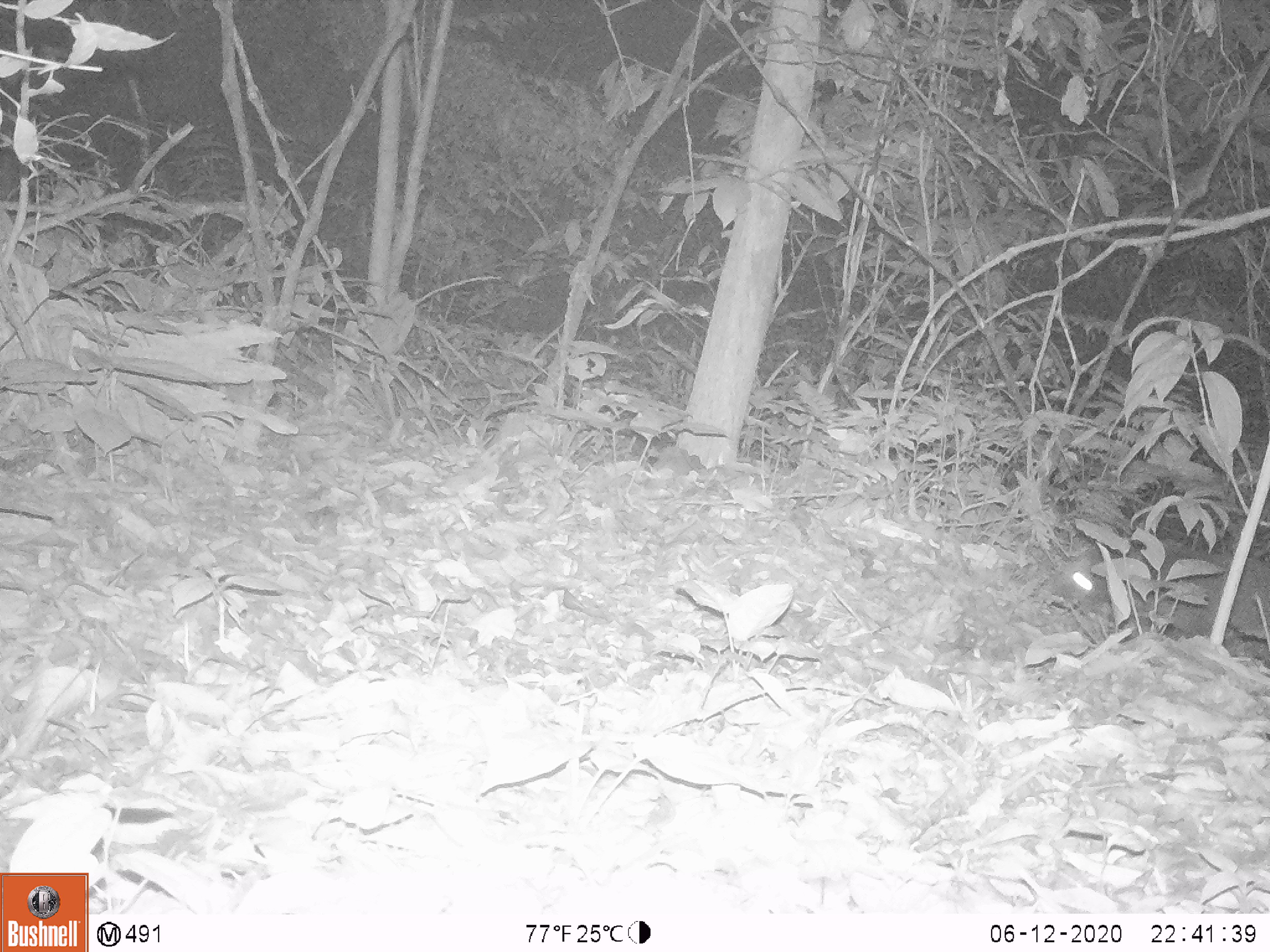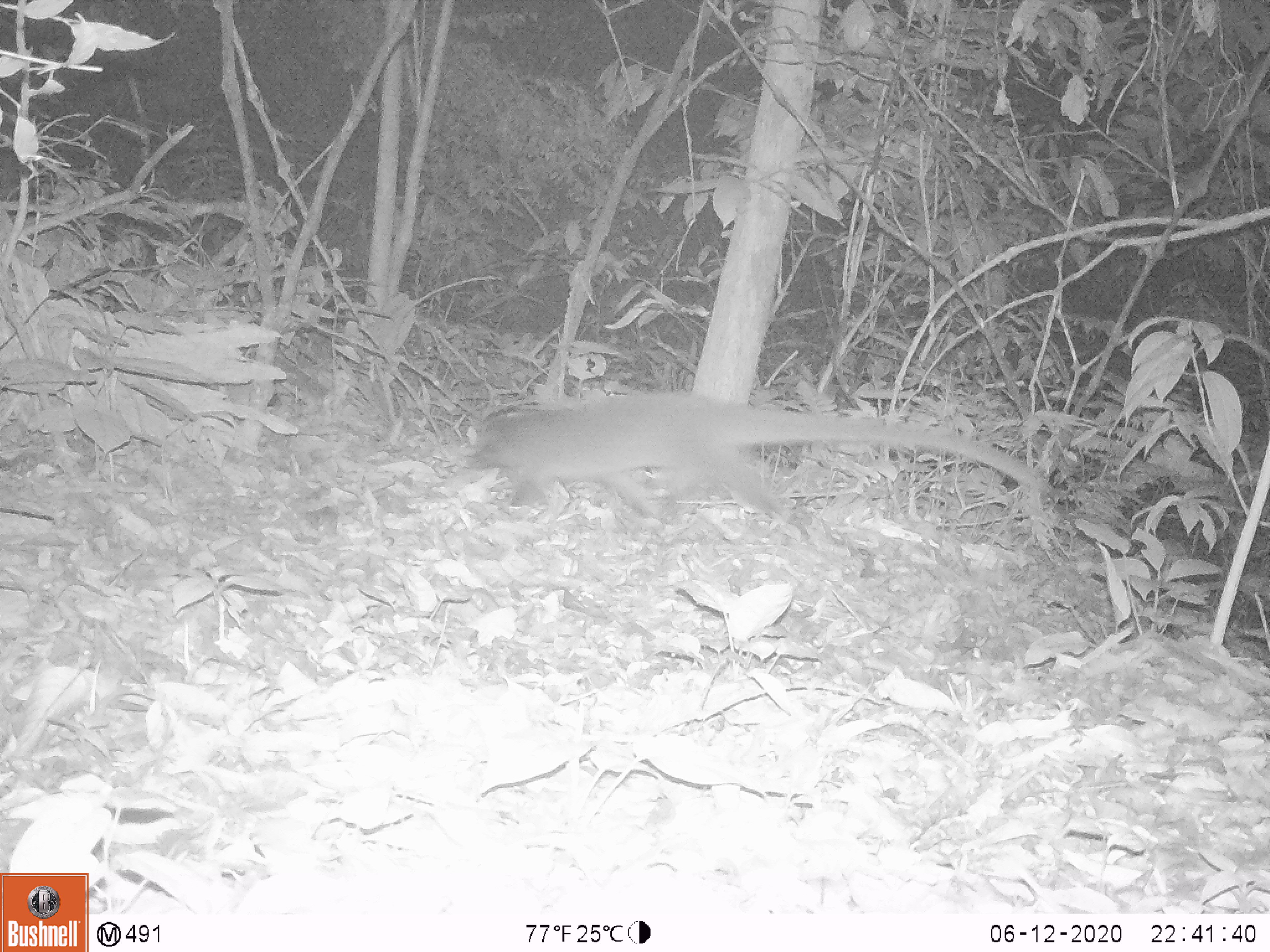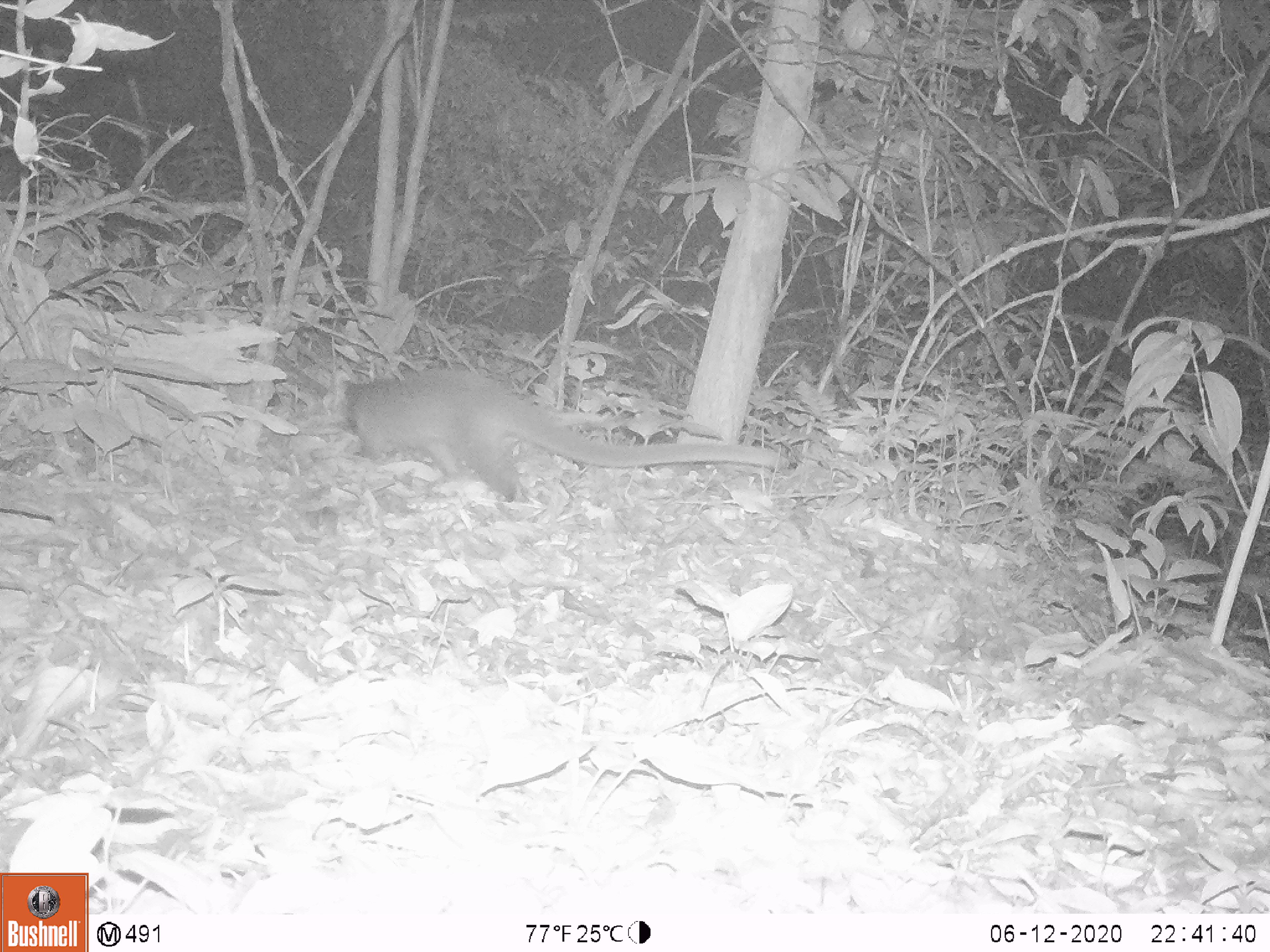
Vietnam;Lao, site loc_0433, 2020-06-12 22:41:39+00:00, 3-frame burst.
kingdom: Animalia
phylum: Chordata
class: Mammalia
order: Carnivora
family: Viverridae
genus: Paguma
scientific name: Paguma larvata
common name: masked palm civet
Masked palm civet (Paguma larvata). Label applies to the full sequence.